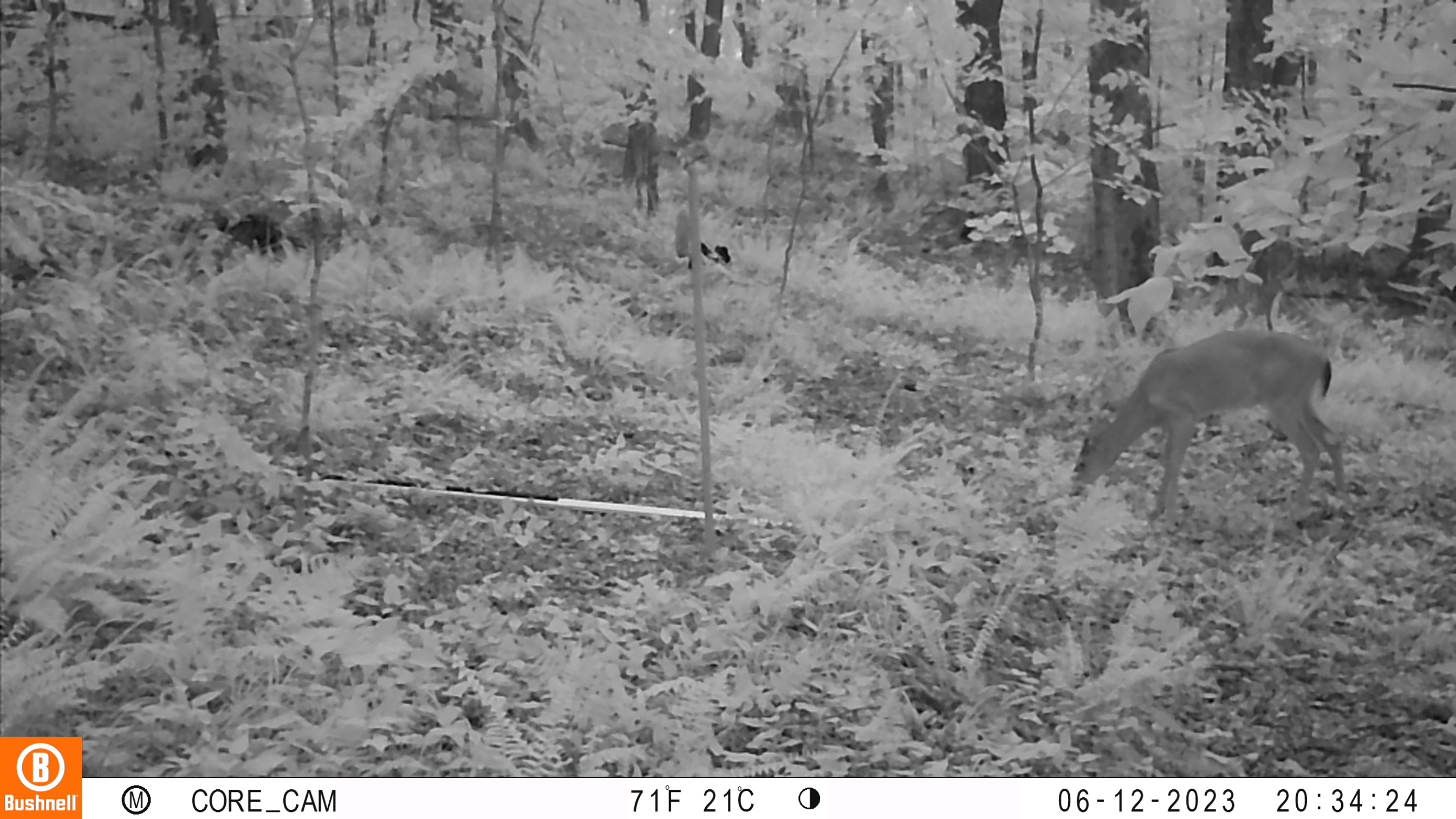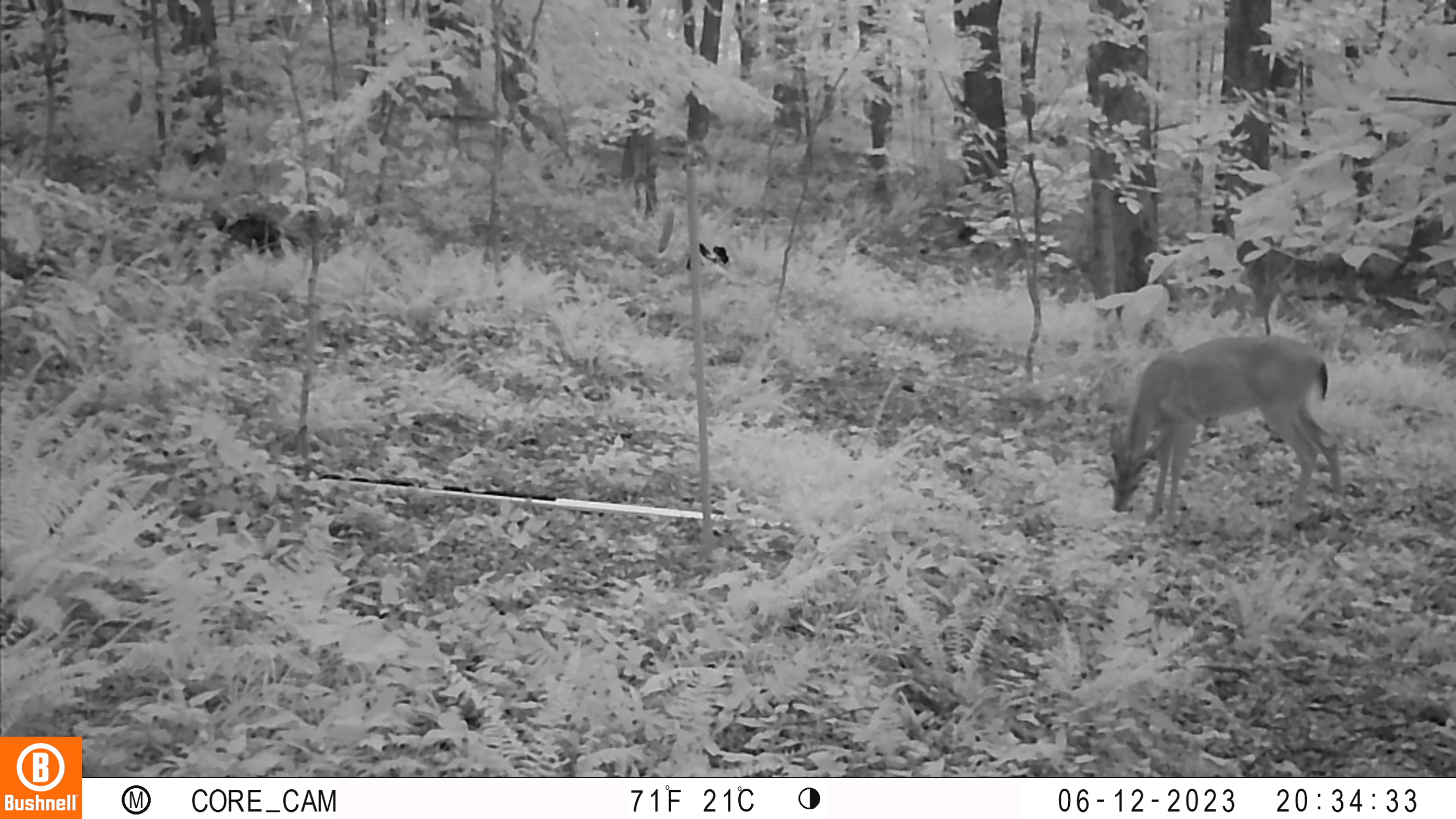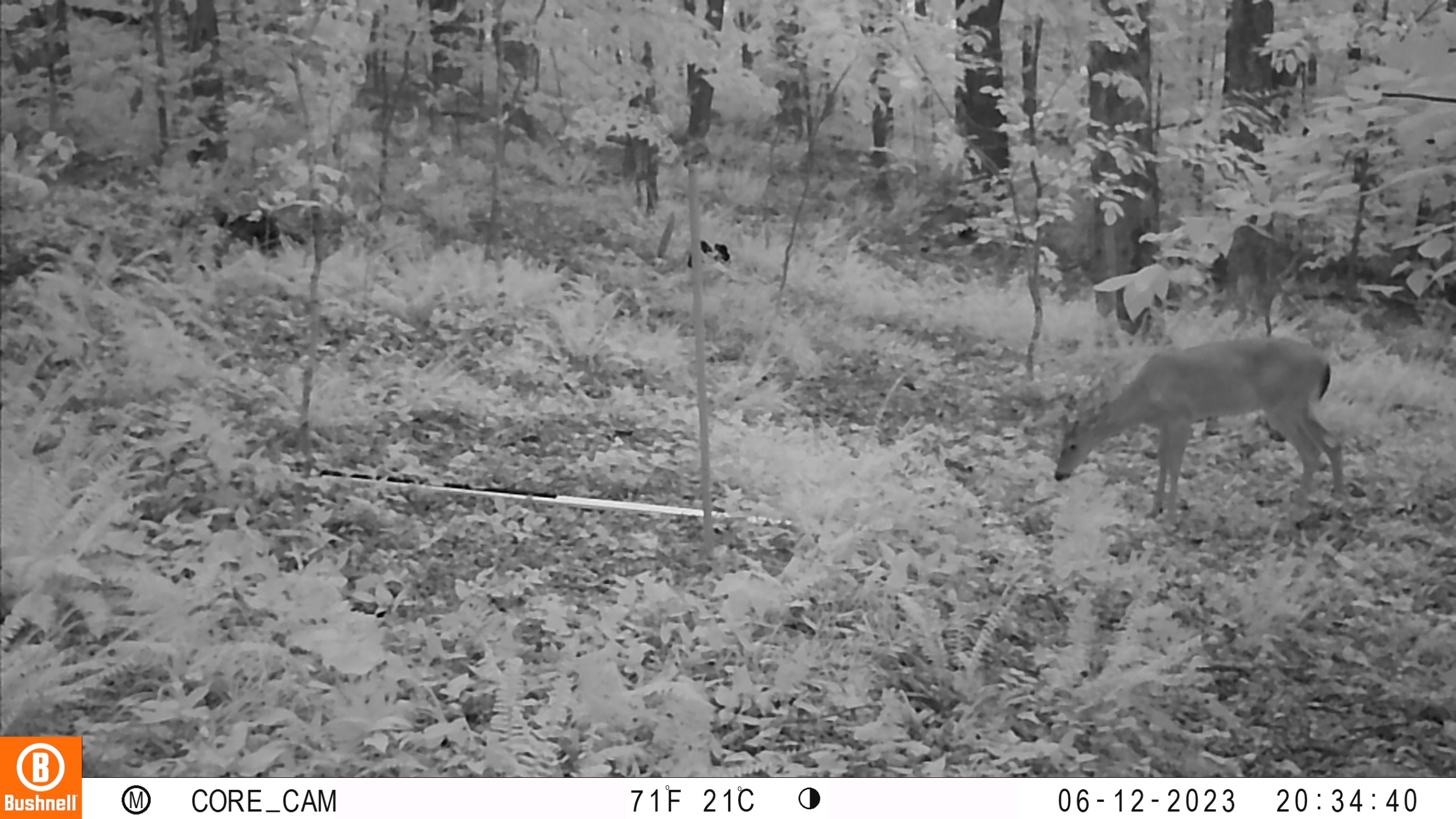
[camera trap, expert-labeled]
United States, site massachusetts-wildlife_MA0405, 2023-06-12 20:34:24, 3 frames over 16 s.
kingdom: Animalia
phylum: Chordata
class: Mammalia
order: Artiodactyla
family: Cervidae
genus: Odocoileus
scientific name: Odocoileus virginianus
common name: white-tailed deer